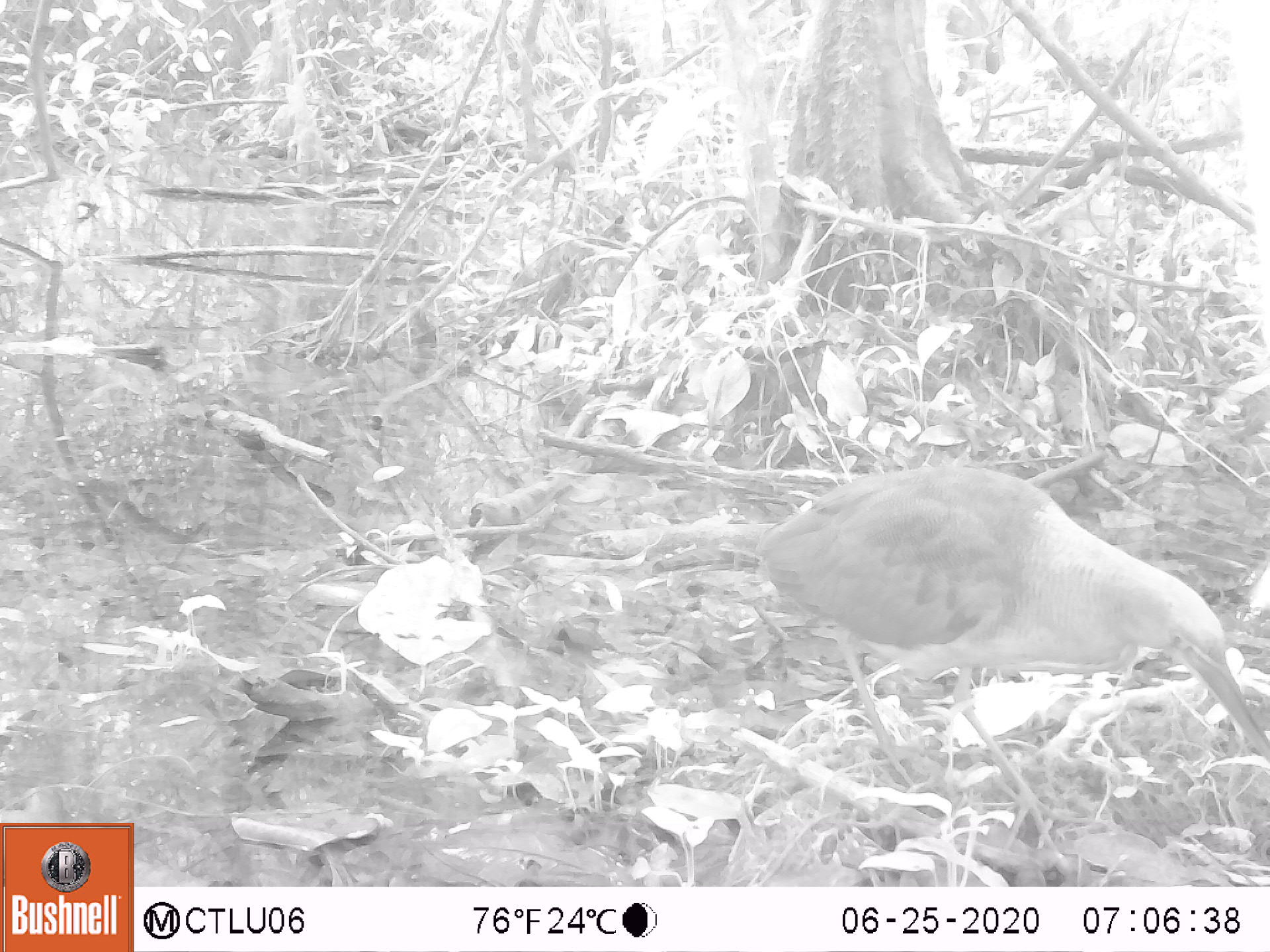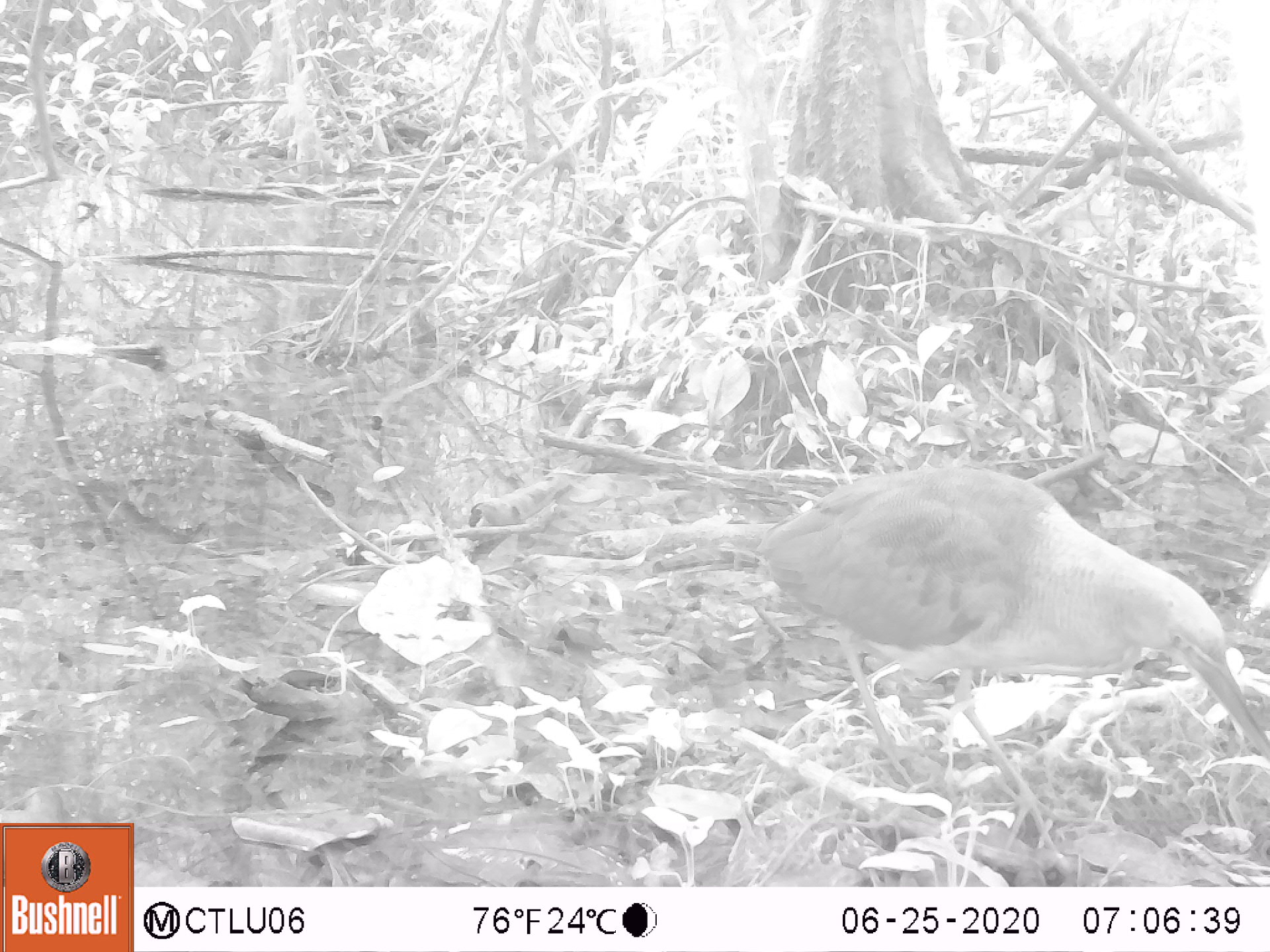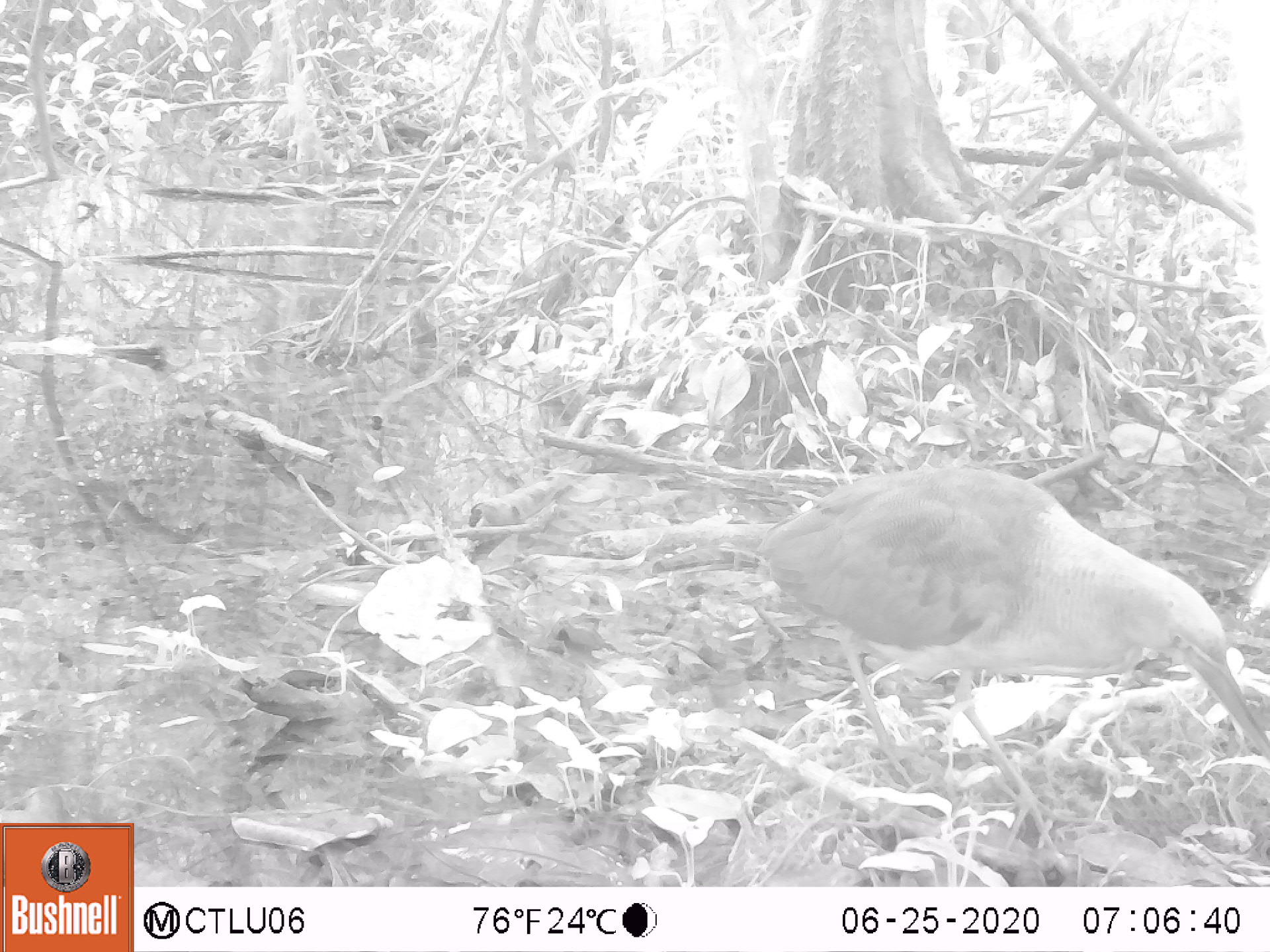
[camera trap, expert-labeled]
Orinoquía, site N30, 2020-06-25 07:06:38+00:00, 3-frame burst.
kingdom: Animalia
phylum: Chordata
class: Aves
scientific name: Aves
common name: bird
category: unknown bird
Unknown bird (bird) (Aves).